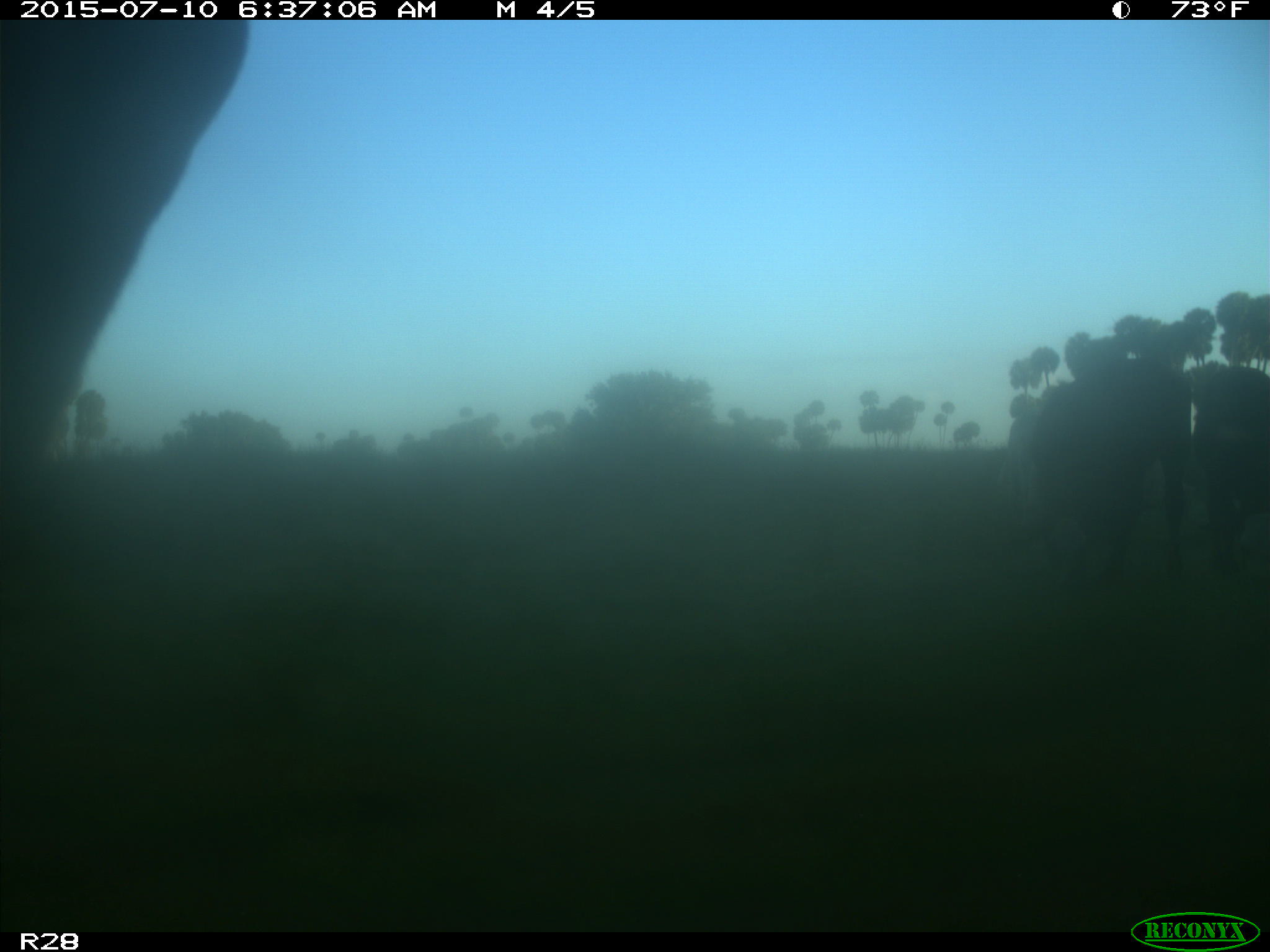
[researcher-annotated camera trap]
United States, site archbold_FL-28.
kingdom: Animalia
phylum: Chordata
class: Mammalia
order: Artiodactyla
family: Bovidae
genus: Bos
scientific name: Bos taurus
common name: domestic cow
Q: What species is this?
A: Bos taurus (domestic cow).